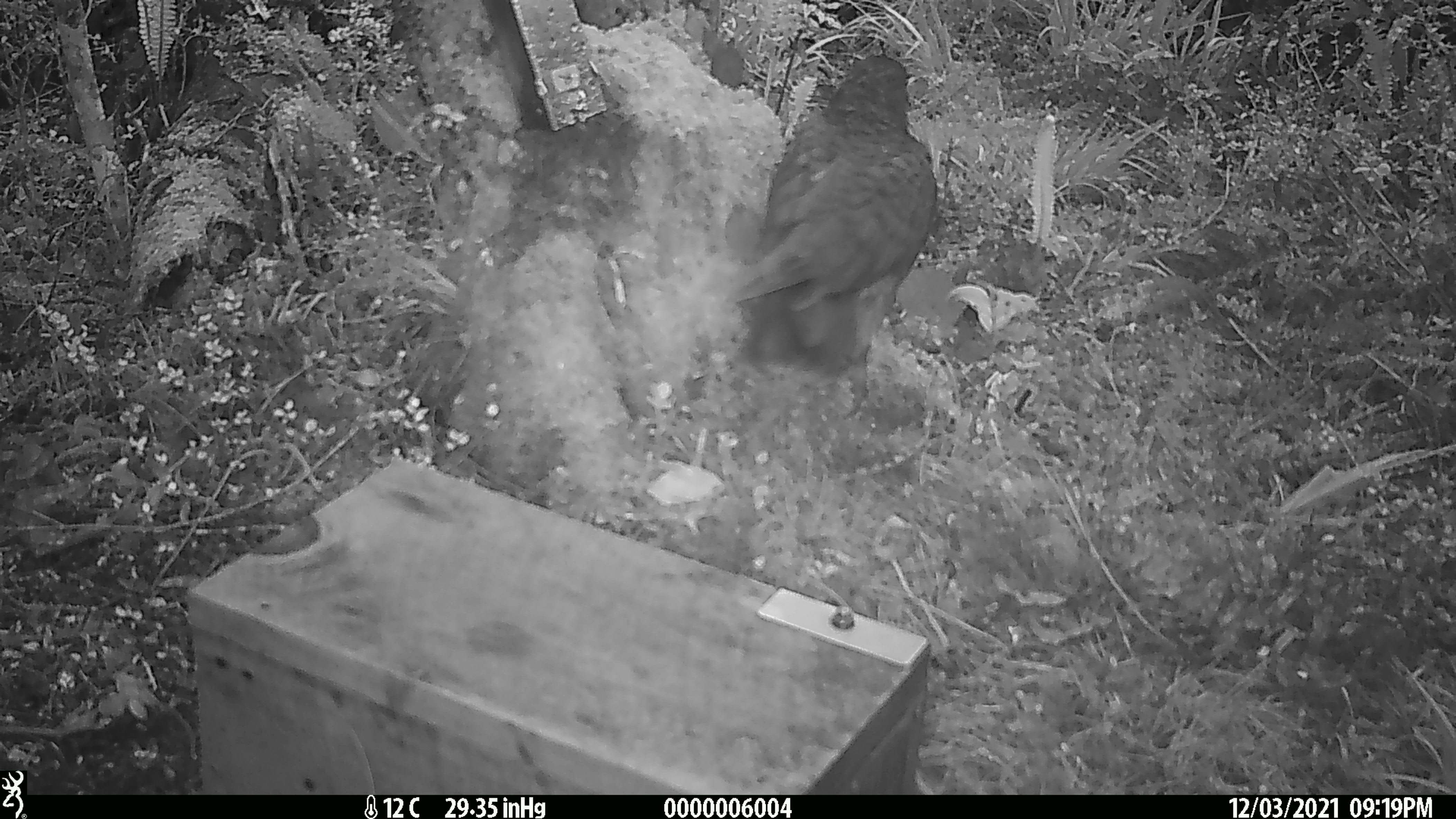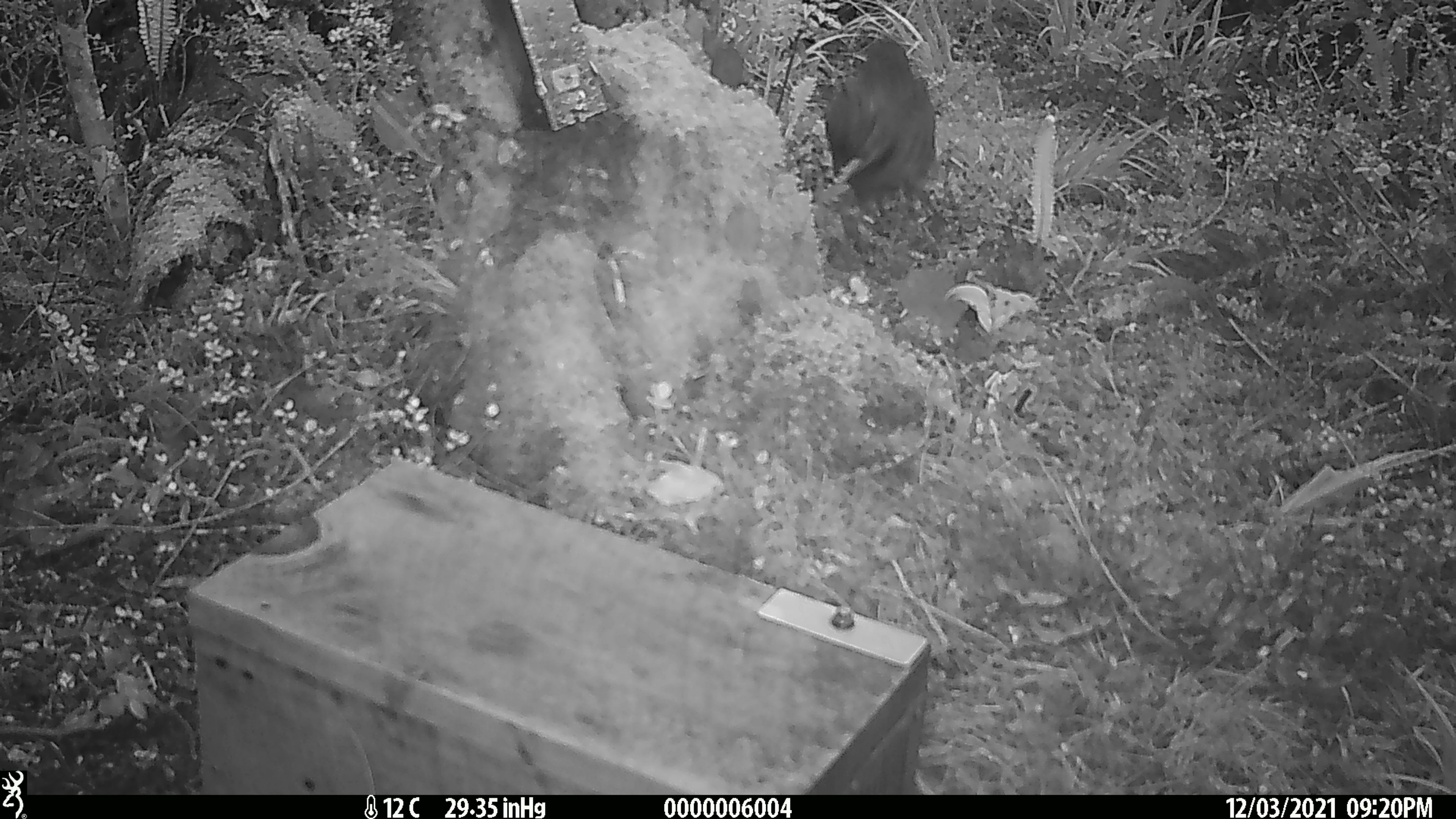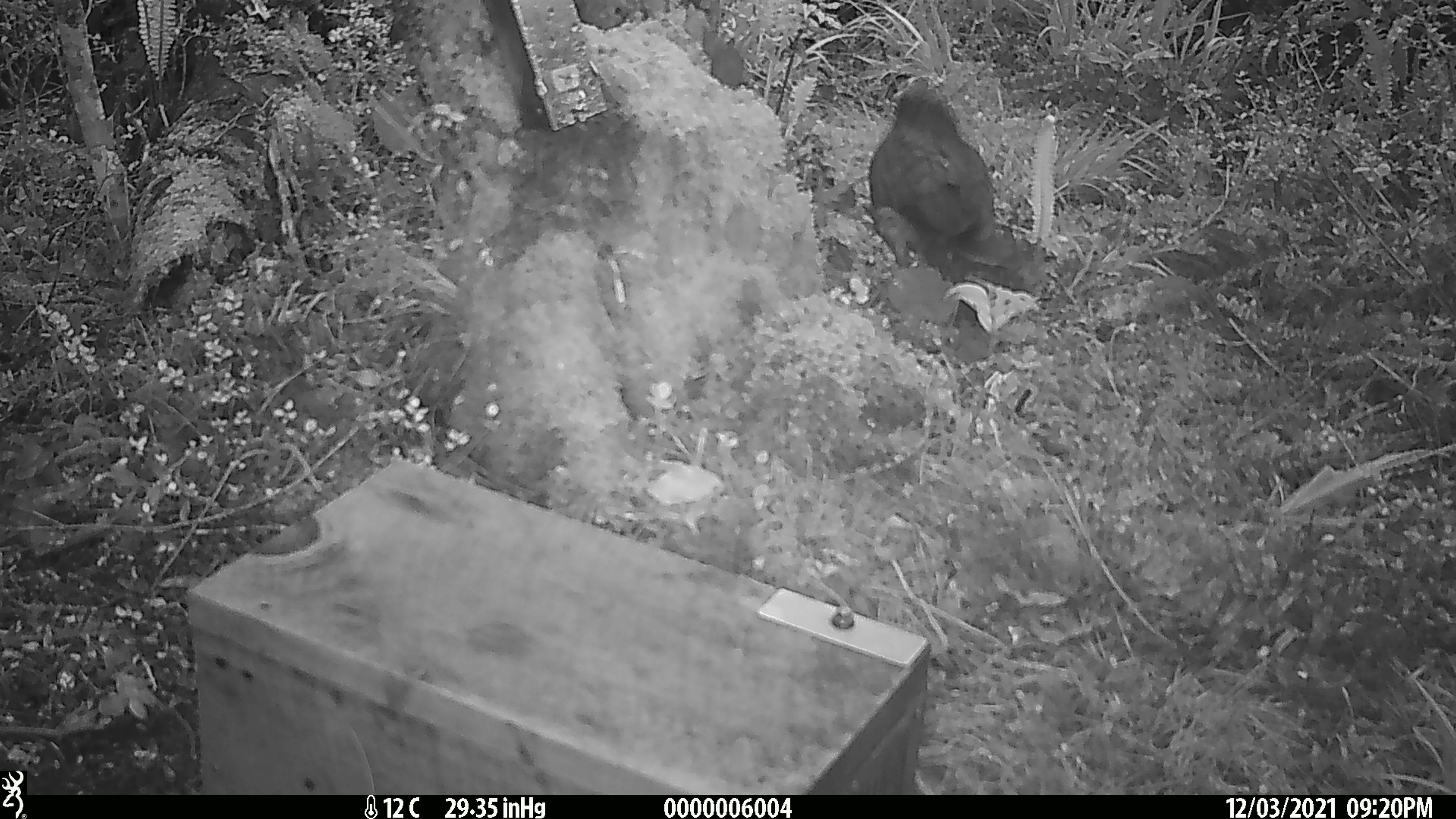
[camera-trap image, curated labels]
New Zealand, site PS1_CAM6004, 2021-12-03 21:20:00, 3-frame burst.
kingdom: Animalia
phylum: Chordata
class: Aves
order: Psittaciformes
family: Strigopidae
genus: Nestor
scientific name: Nestor notabilis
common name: kea